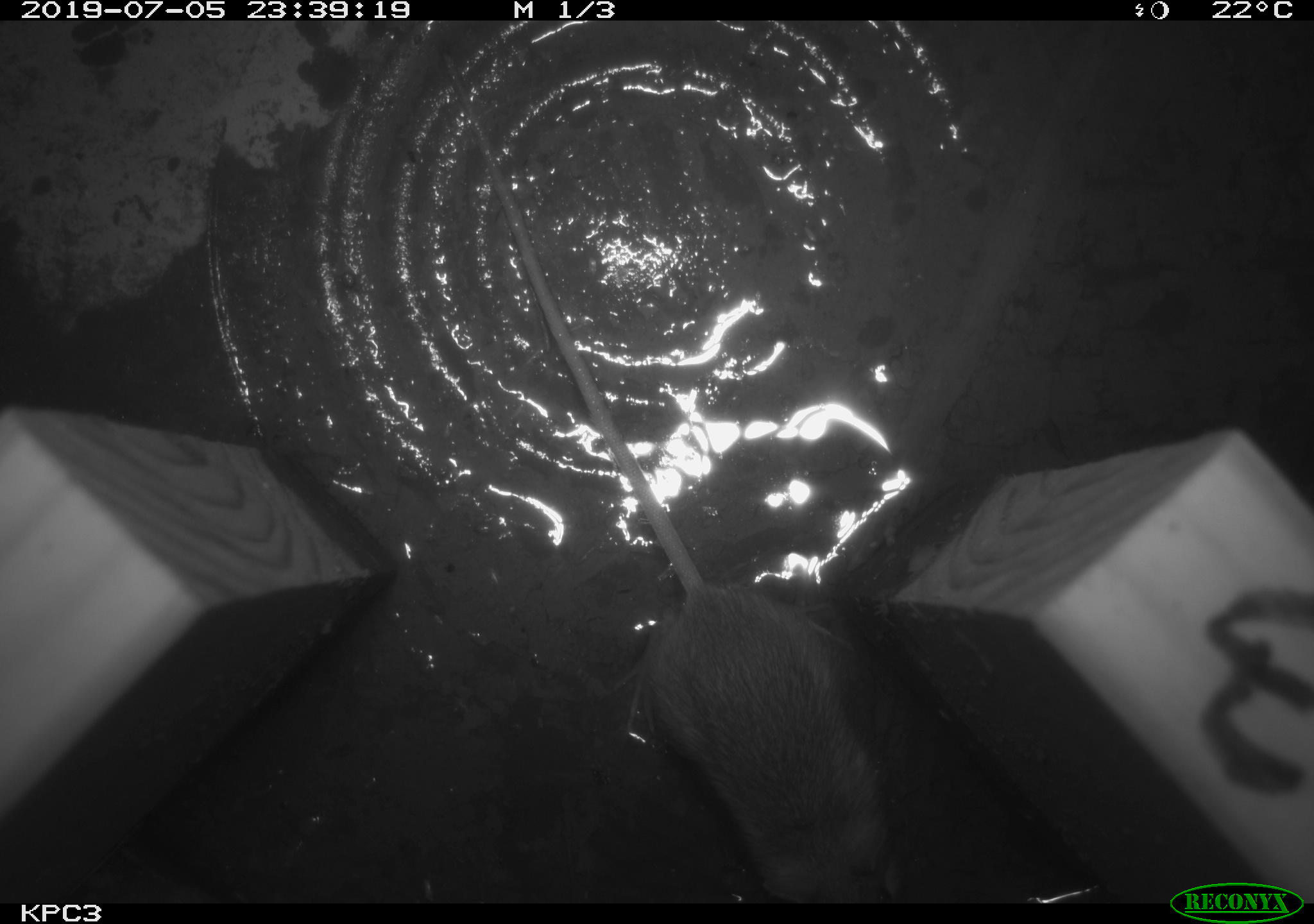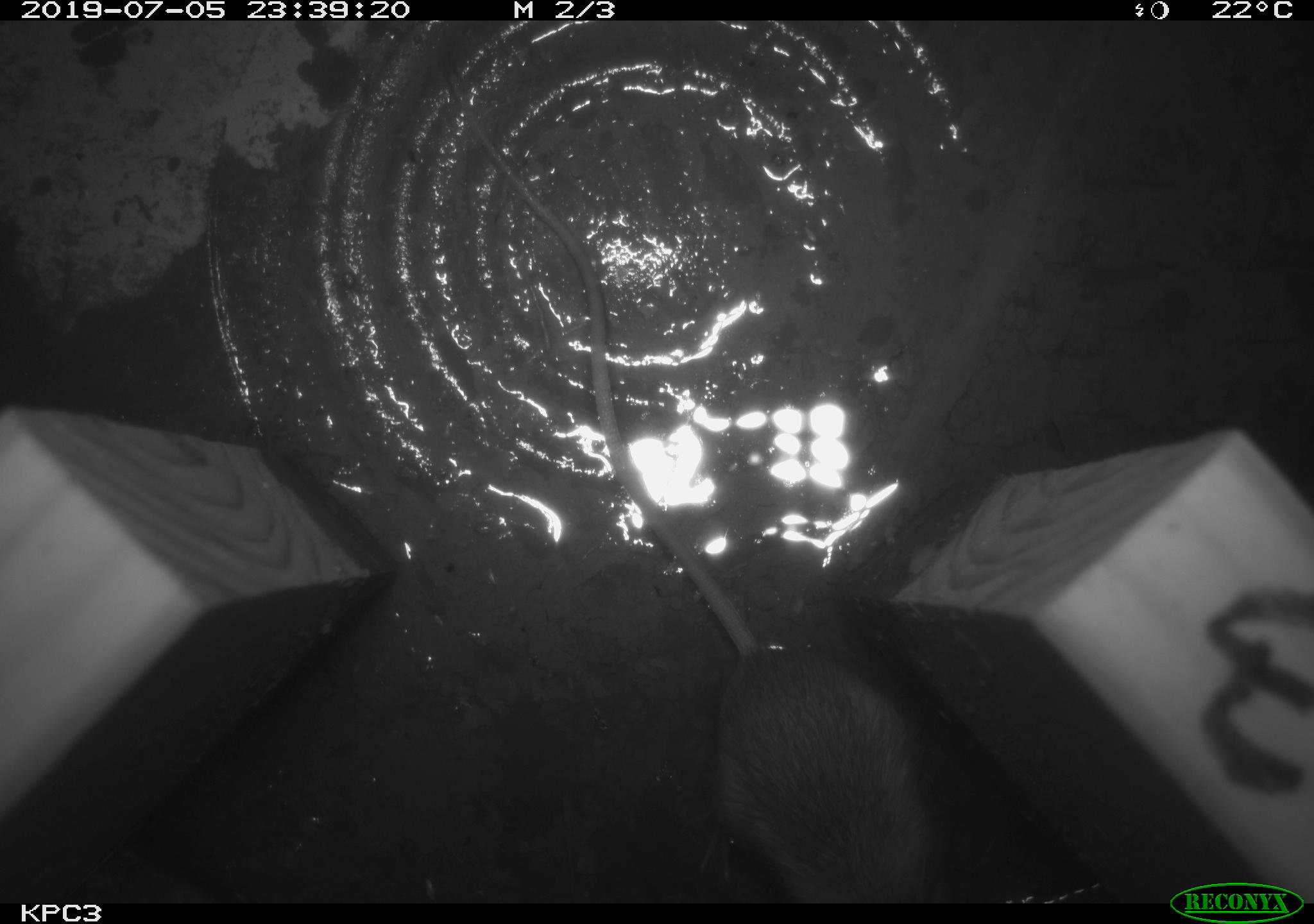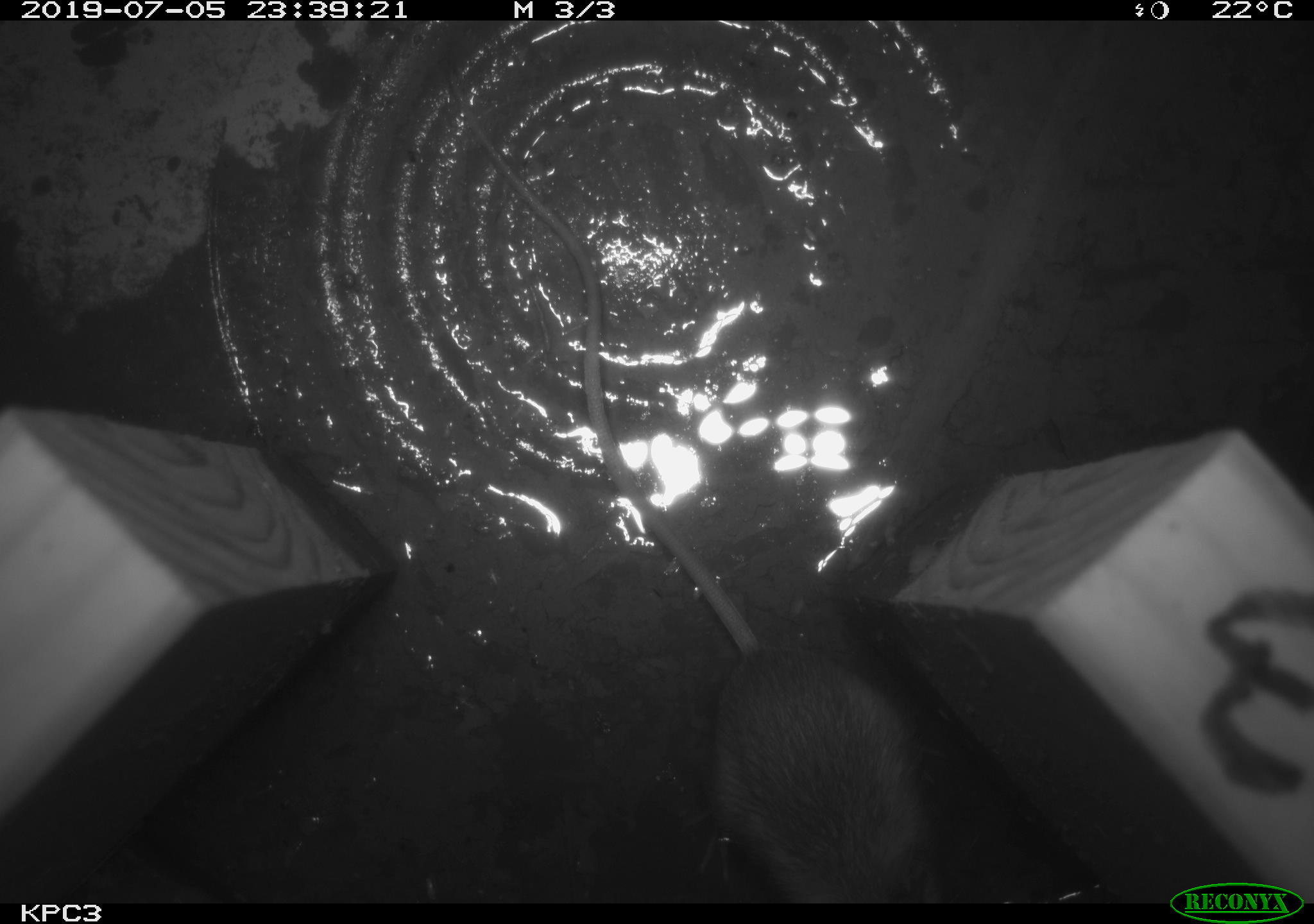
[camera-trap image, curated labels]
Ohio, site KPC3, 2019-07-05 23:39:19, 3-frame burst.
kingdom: Animalia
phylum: Chordata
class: Mammalia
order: Rodentia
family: Zapodidae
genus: Zapus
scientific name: Zapus hudsonius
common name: meadow jumping mouse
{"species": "meadow jumping mouse (Zapus hudsonius)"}